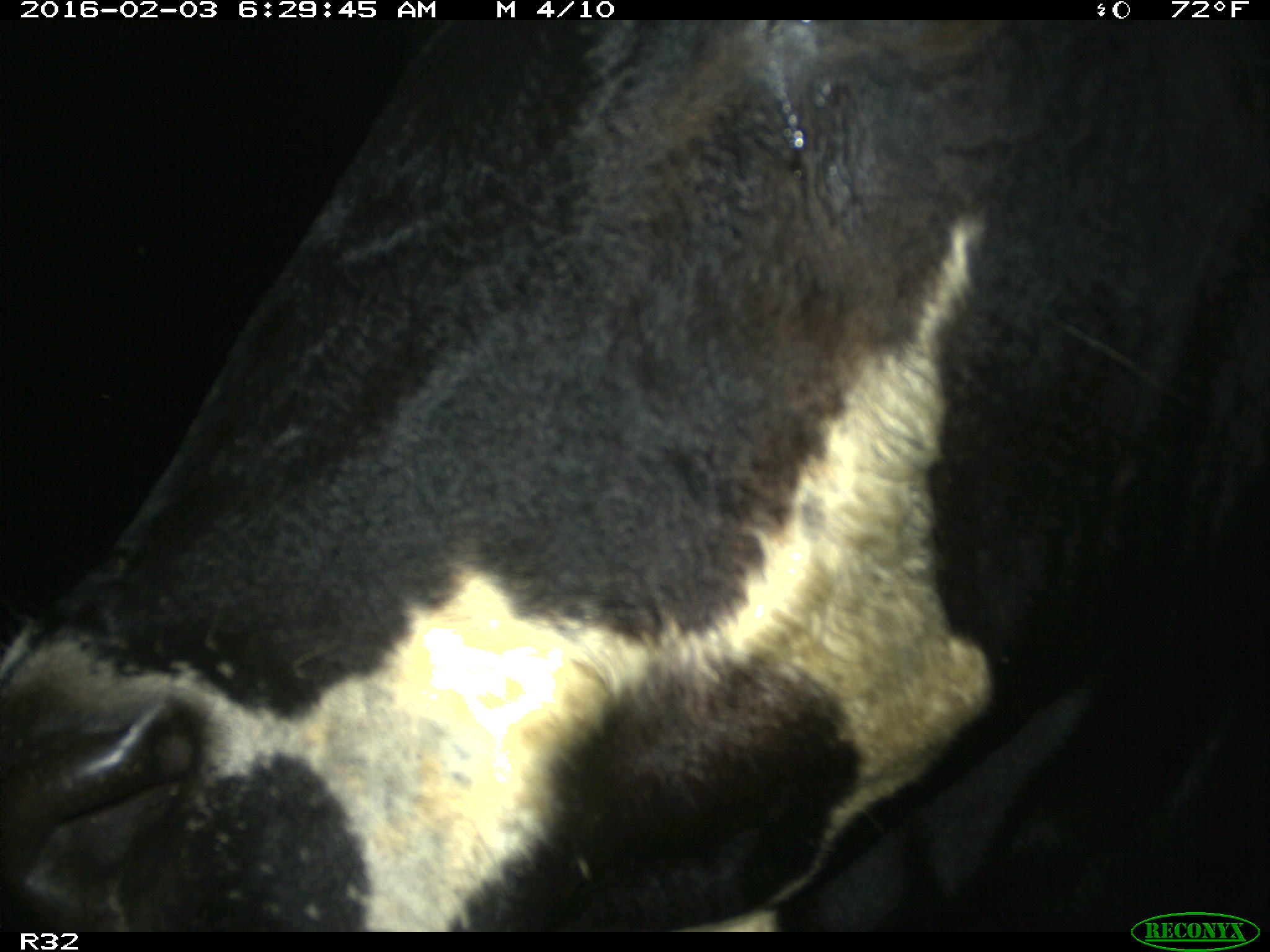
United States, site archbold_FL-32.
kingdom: Animalia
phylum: Chordata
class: Mammalia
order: Artiodactyla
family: Bovidae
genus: Bos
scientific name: Bos taurus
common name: domestic cow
Bos taurus (domestic cow).